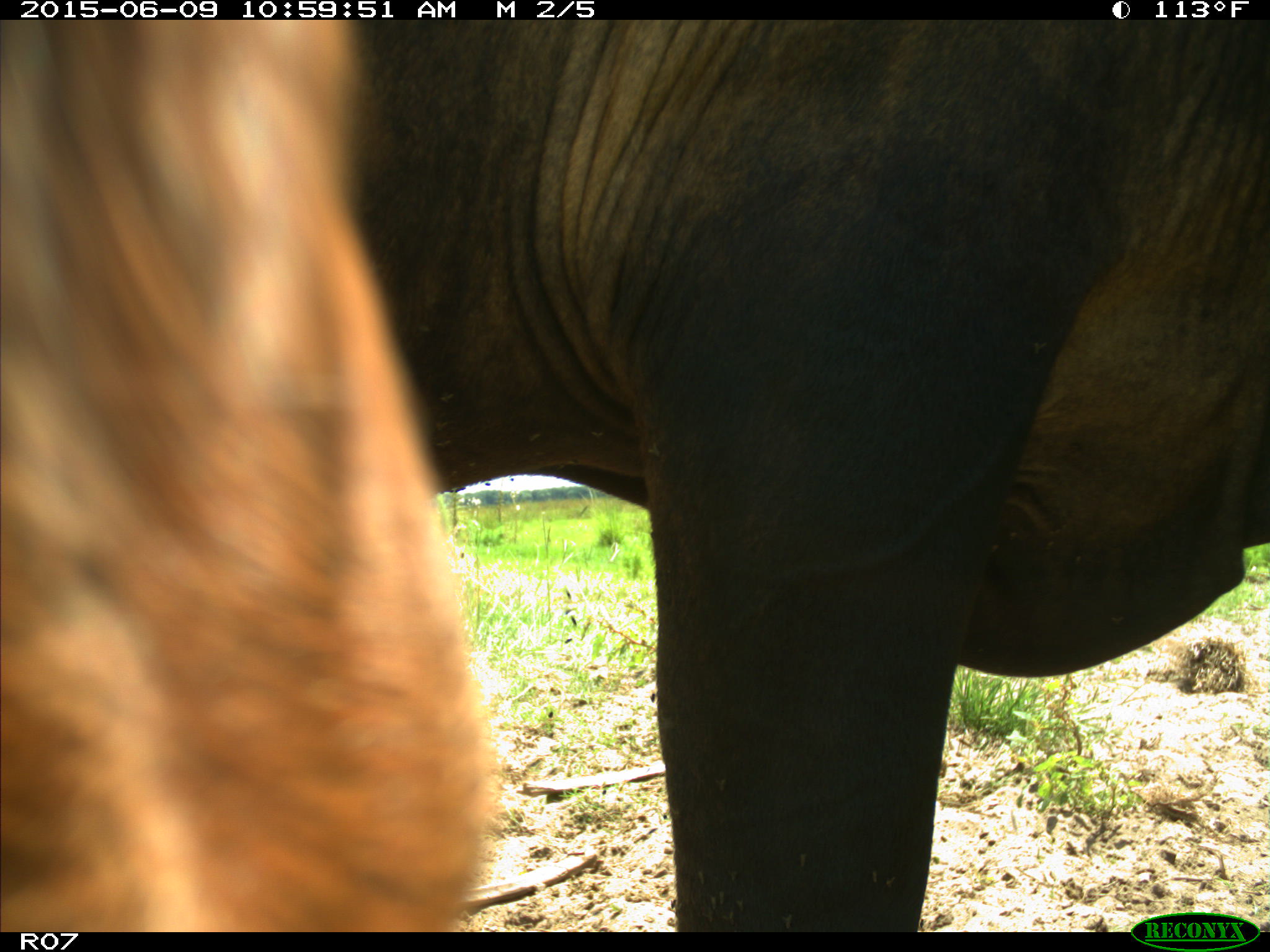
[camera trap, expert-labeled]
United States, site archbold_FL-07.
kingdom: Animalia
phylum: Chordata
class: Mammalia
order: Artiodactyla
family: Bovidae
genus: Bos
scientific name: Bos taurus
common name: domestic cow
Bos taurus (domestic cow).